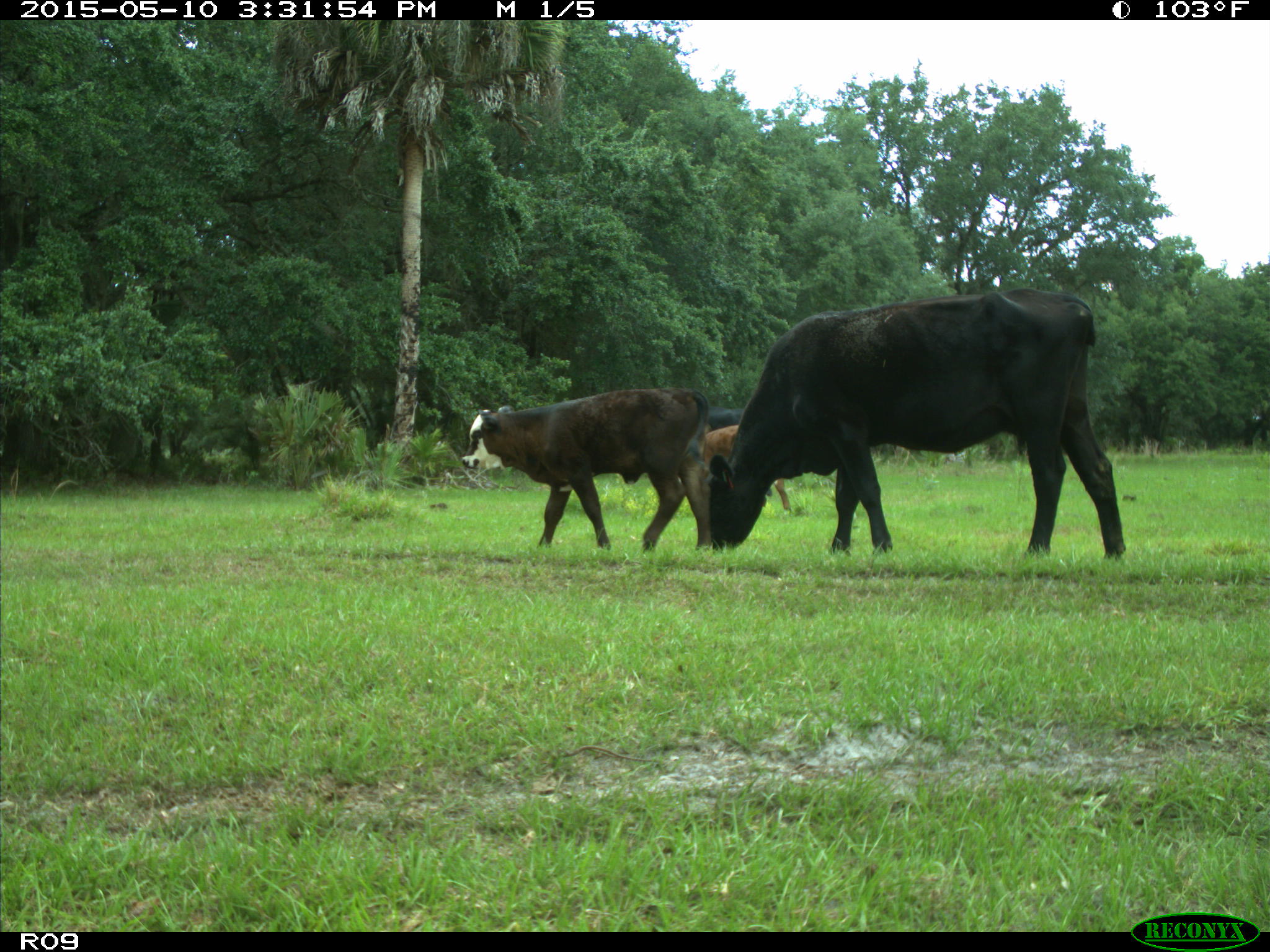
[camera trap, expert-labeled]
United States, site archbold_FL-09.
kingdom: Animalia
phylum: Chordata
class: Mammalia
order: Artiodactyla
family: Bovidae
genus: Bos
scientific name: Bos taurus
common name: domestic cow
Bos taurus (domestic cow).